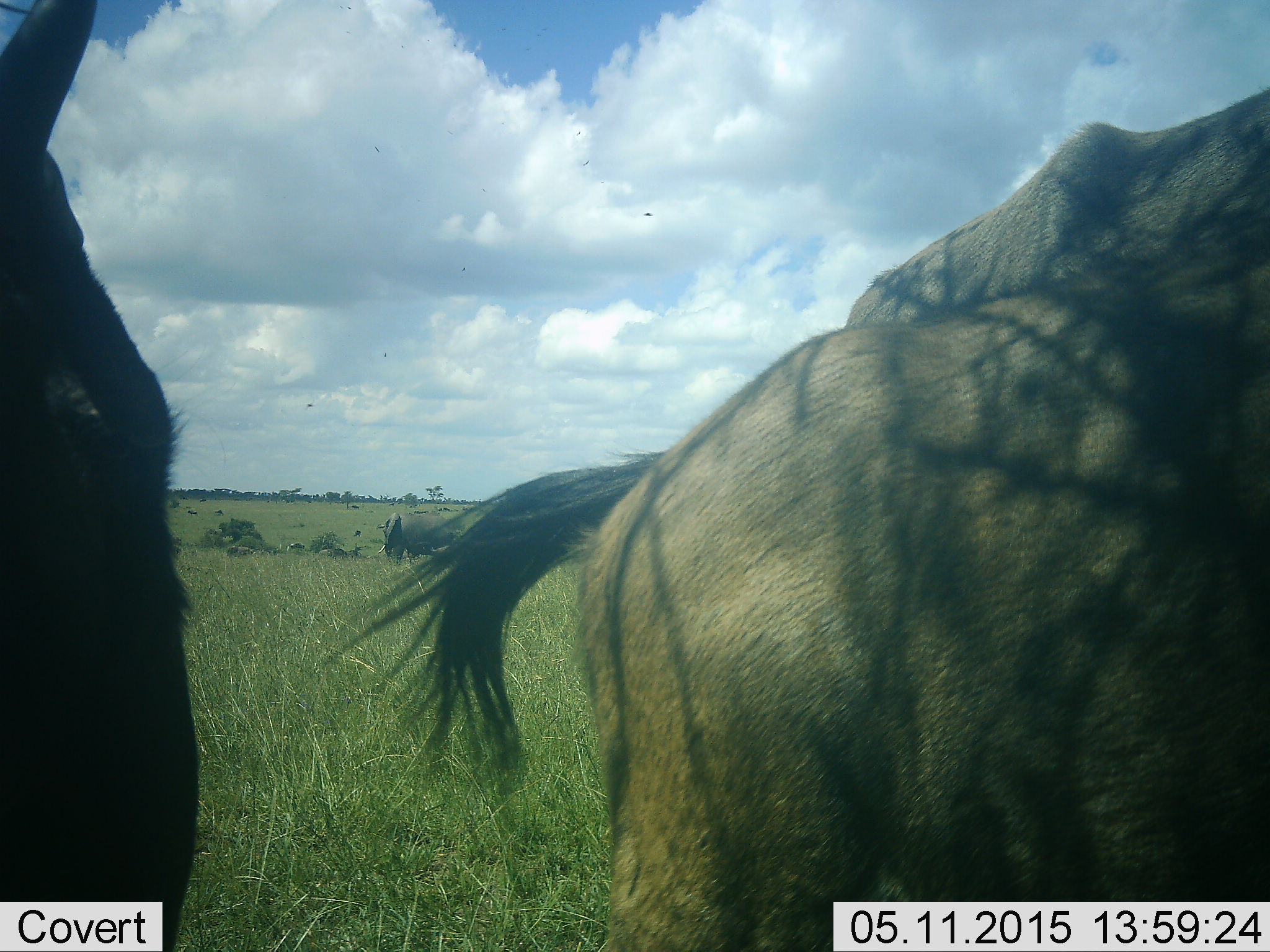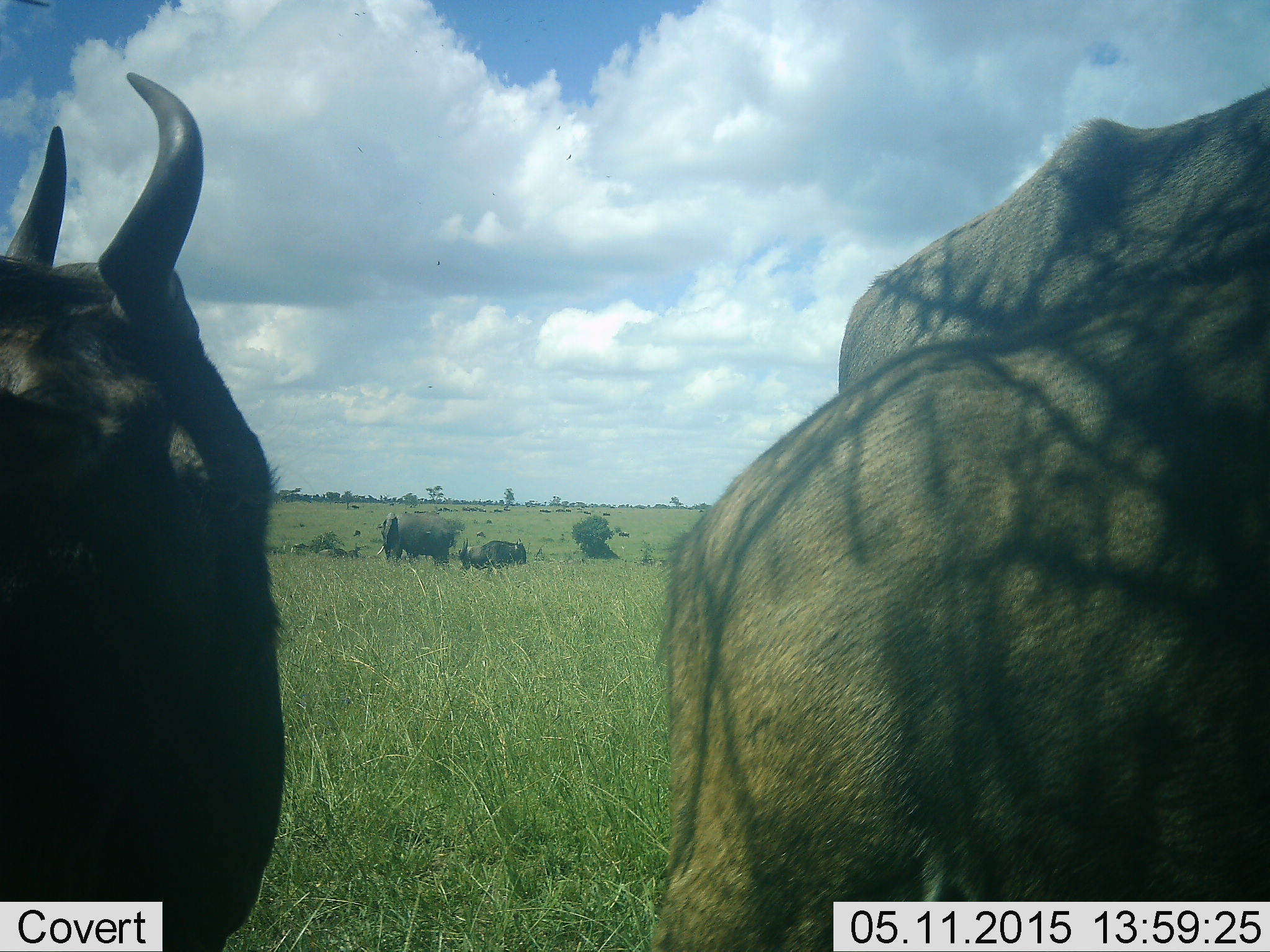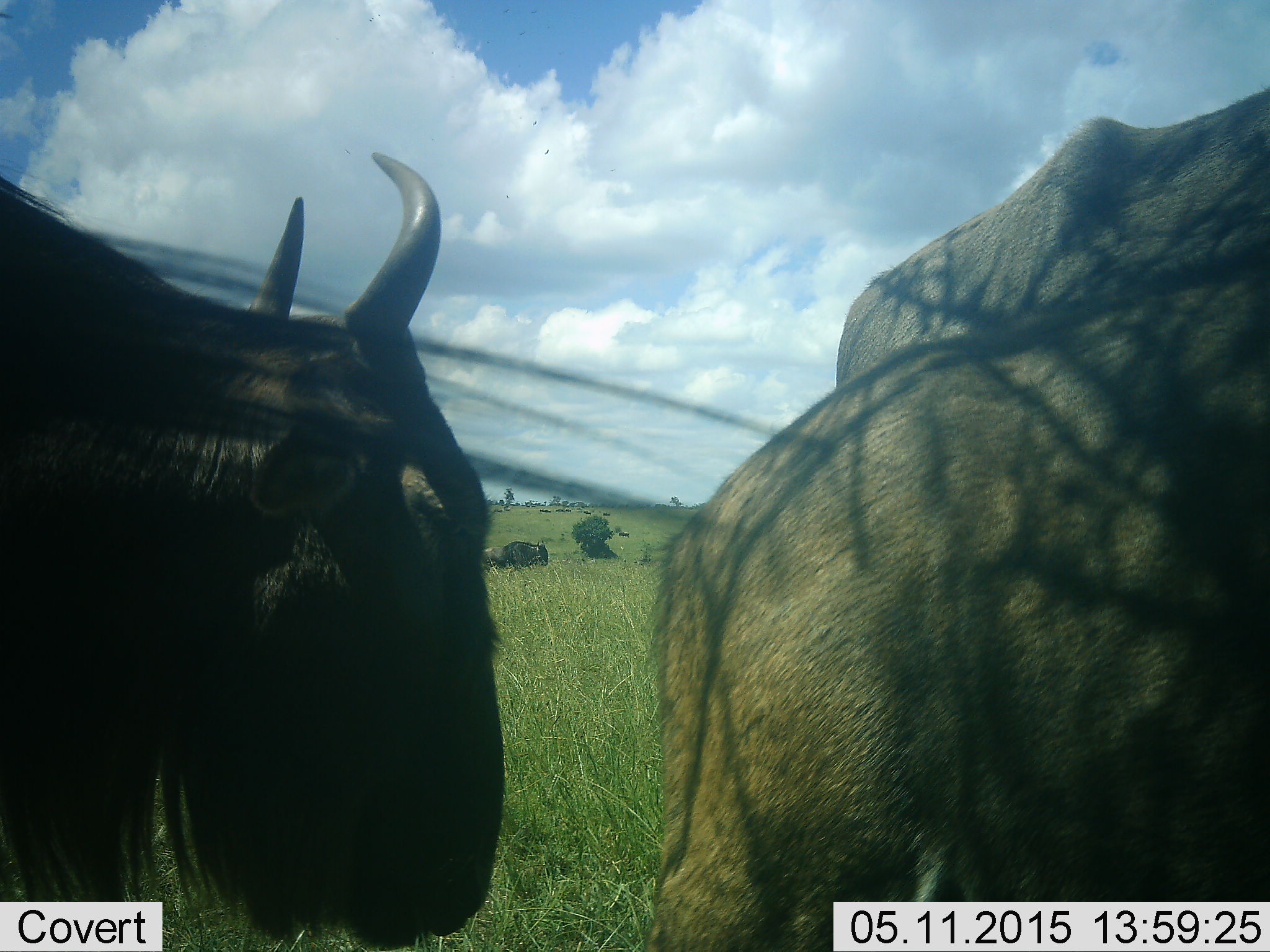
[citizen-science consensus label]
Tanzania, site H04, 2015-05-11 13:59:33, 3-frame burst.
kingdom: Animalia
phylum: Chordata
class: Mammalia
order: Proboscidea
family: Elephantidae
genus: Loxodonta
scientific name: Loxodonta africana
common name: african bush elephant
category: elephant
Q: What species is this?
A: Elephant (african bush elephant) (Loxodonta africana).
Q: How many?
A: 1.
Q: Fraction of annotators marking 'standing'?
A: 100%.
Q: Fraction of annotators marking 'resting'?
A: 0%.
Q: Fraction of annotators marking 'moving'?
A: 0%.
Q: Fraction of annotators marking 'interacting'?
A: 0%.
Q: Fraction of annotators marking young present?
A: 22%.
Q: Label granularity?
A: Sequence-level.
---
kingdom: Animalia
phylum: Chordata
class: Mammalia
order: Artiodactyla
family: Bovidae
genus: Connochaetes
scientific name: Connochaetes taurinus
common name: blue wildebeest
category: wildebeest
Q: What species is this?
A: Wildebeest (blue wildebeest) (Connochaetes taurinus).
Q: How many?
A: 7.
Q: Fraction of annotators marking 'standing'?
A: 76%.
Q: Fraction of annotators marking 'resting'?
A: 38%.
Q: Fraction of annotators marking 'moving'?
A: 29%.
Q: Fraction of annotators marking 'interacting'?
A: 5%.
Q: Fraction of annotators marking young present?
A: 19%.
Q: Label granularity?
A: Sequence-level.